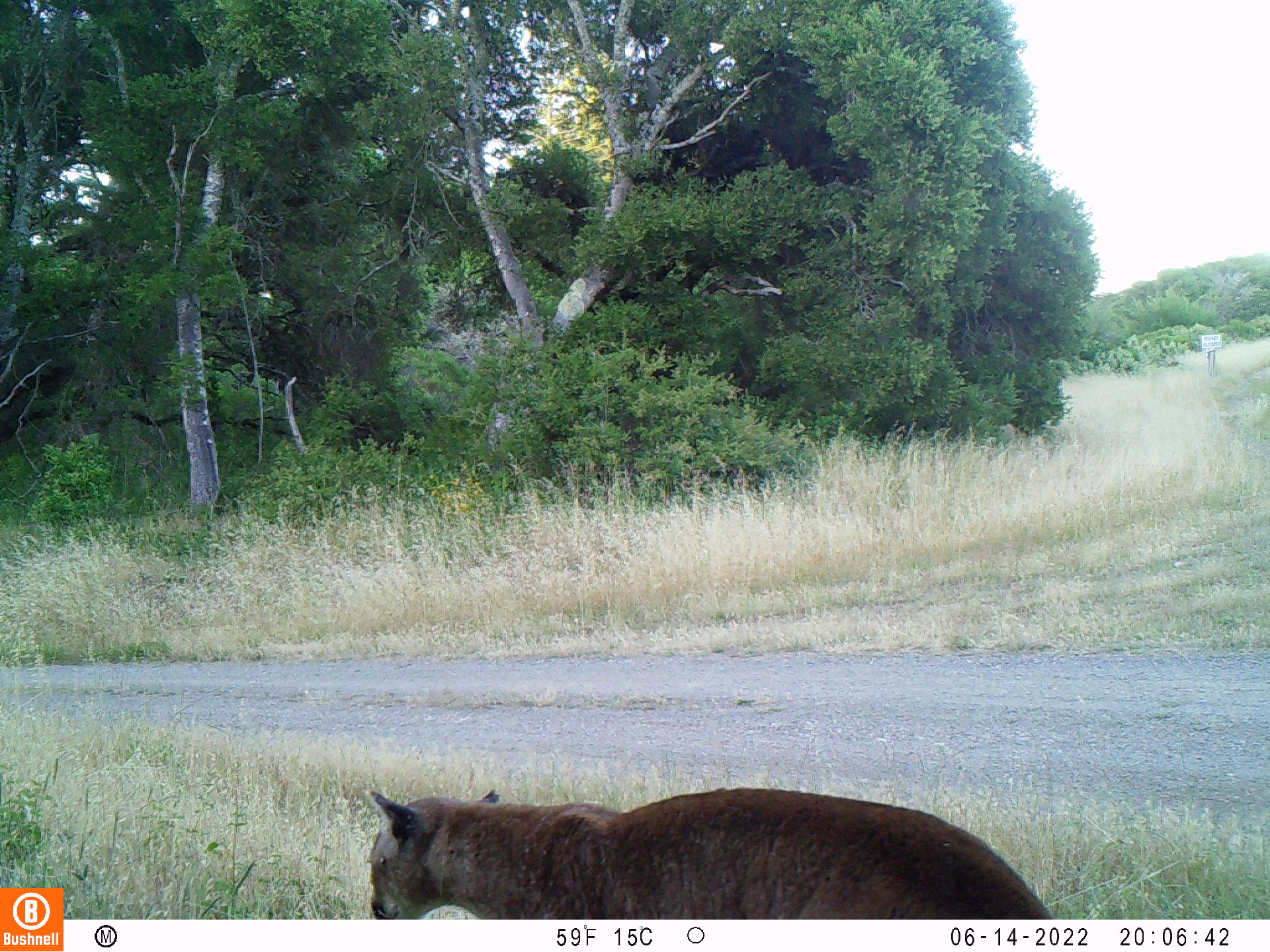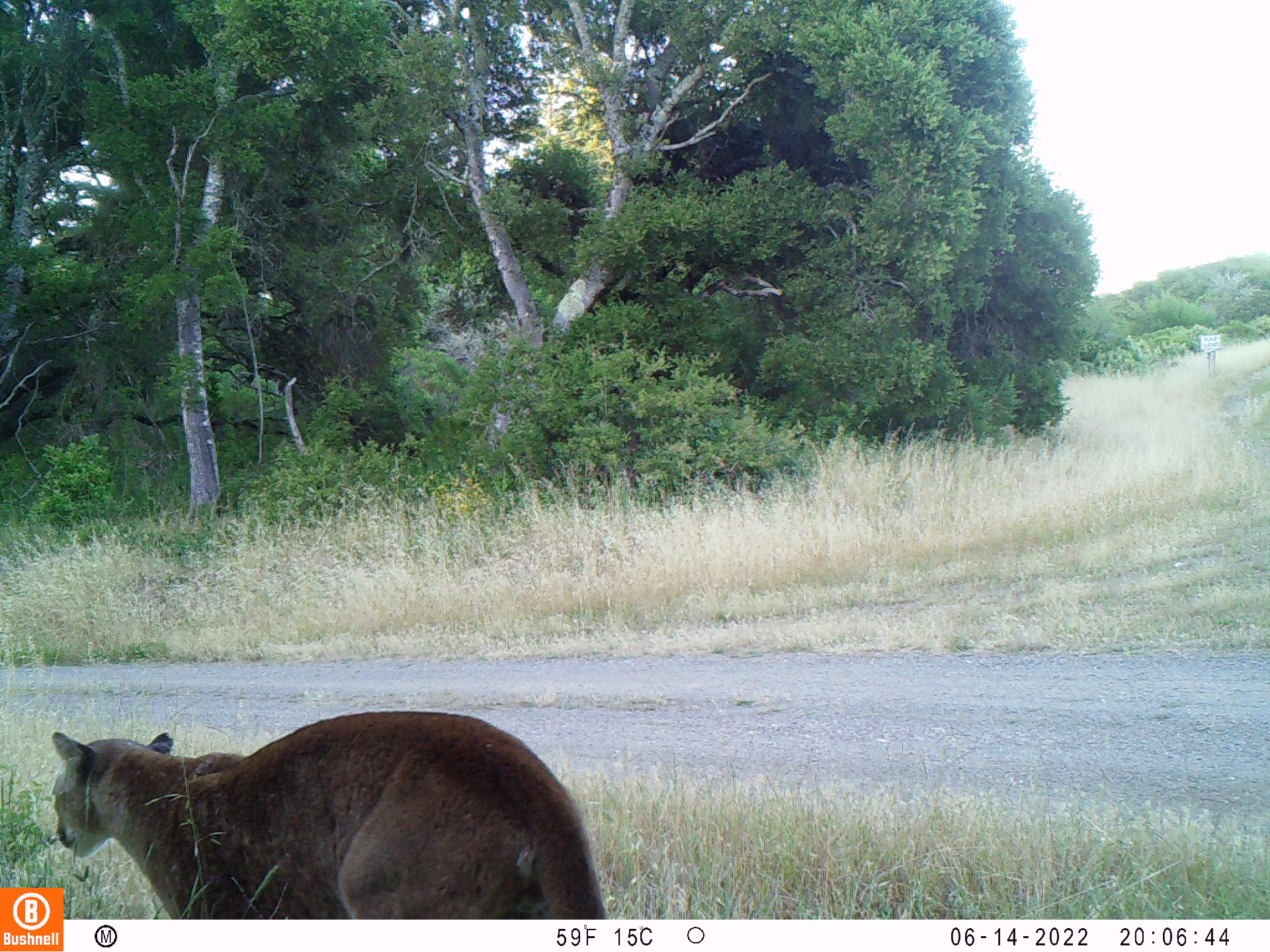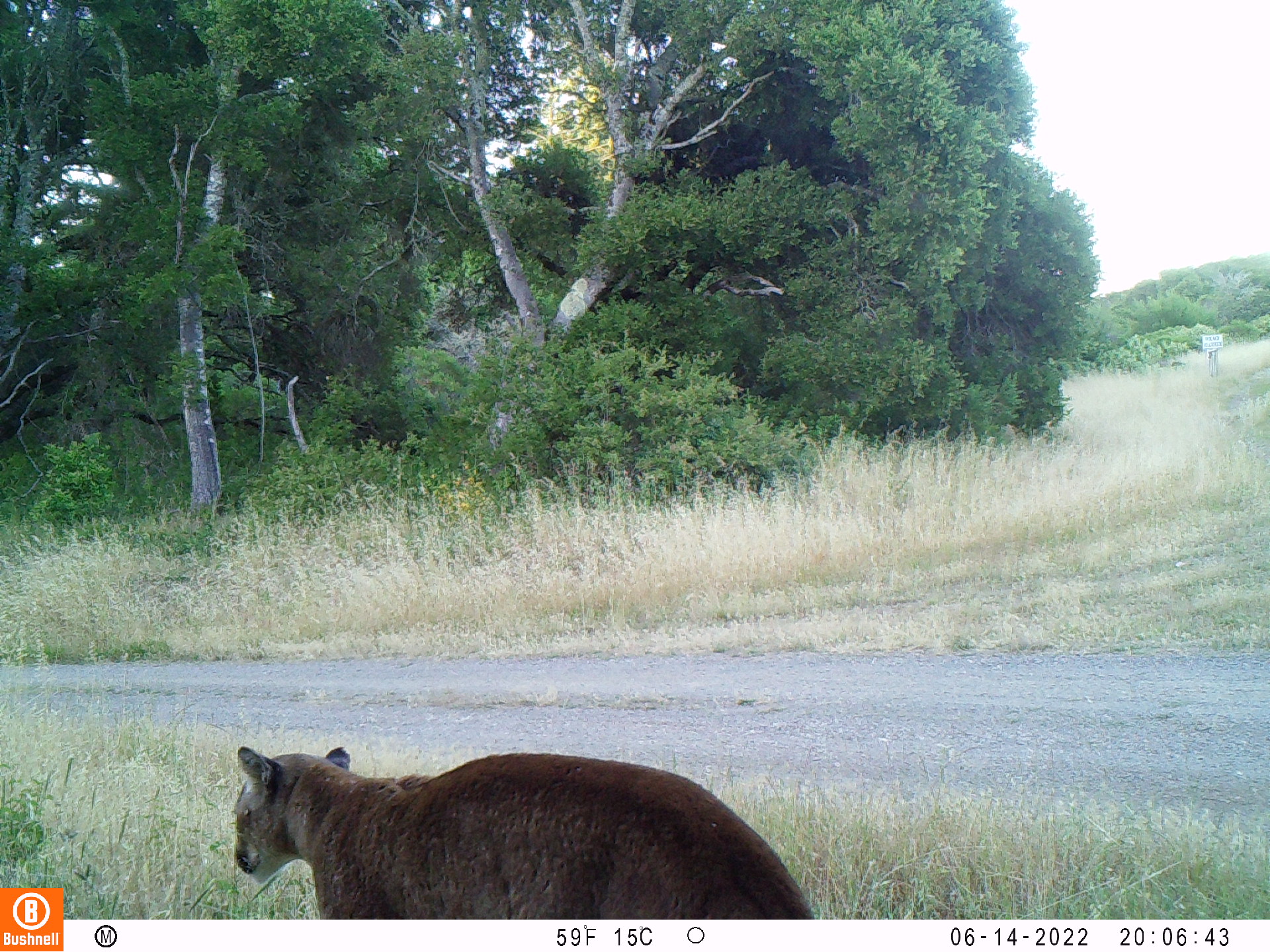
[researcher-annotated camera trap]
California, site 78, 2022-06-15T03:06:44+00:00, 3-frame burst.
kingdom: Animalia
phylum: Chordata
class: Mammalia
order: Carnivora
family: Felidae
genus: Puma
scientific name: Puma concolor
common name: puma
Puma (Puma concolor).